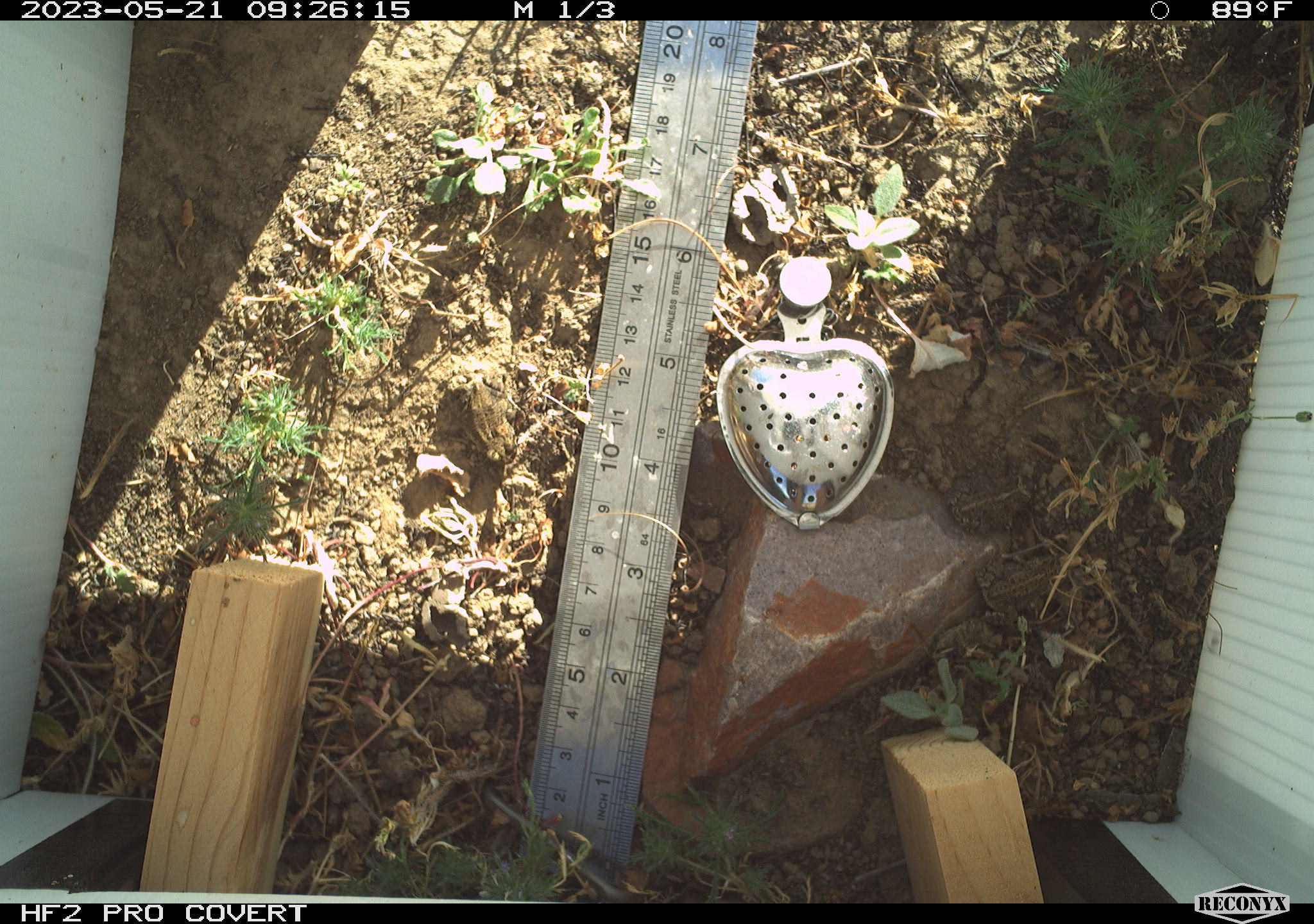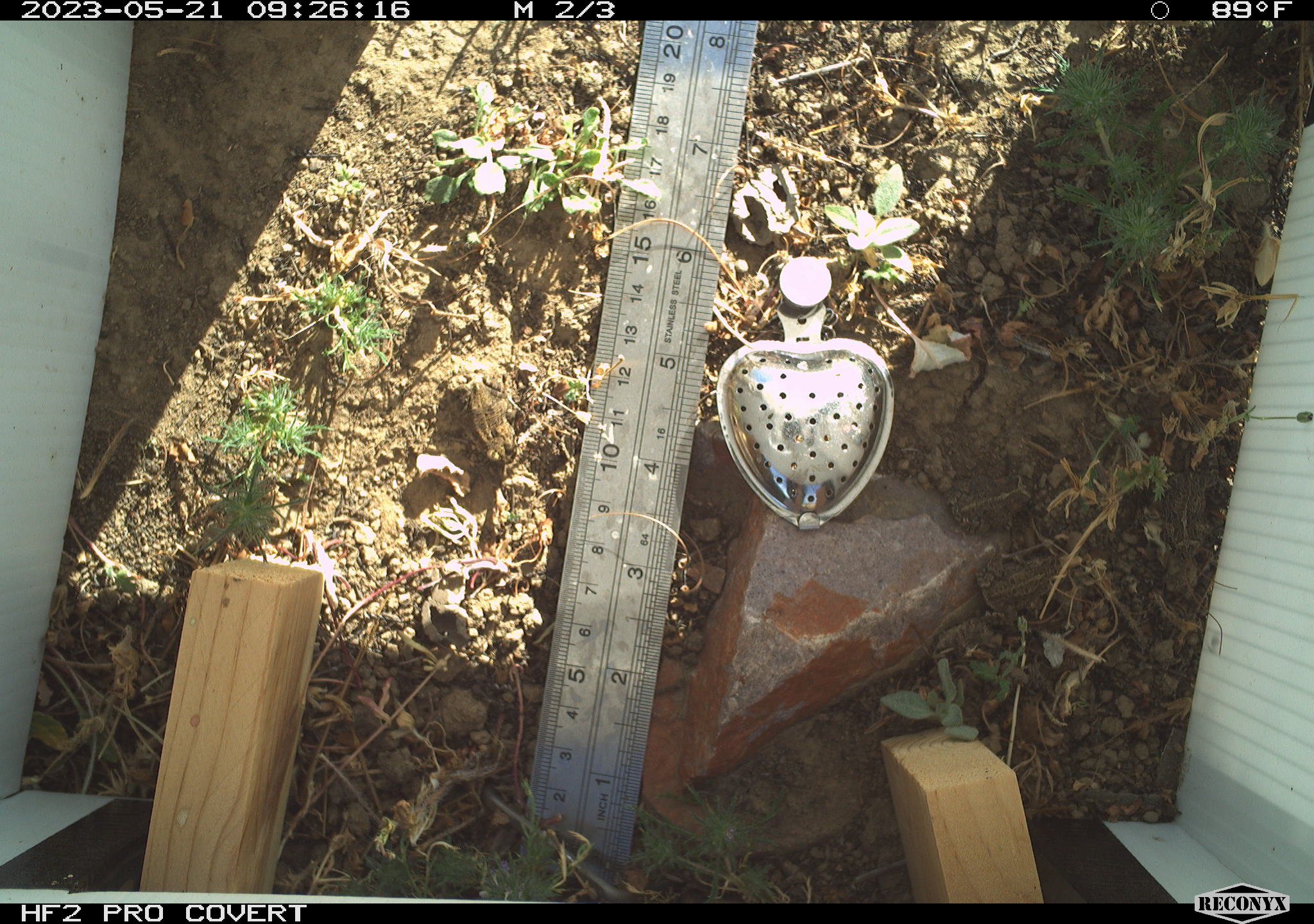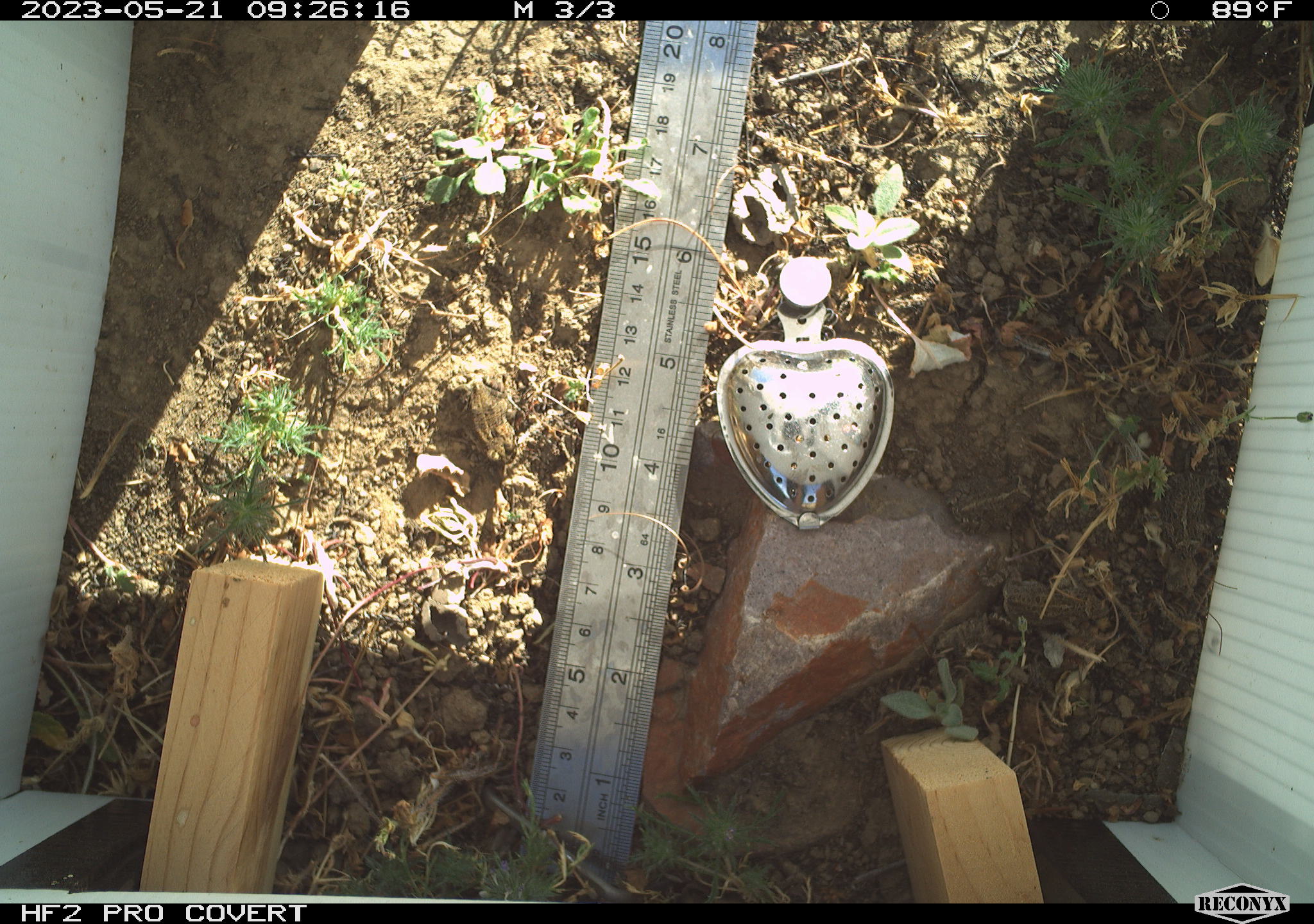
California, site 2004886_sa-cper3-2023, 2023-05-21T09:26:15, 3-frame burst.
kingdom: Animalia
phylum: Chordata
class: Amphibia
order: Anura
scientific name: Anura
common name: frogs